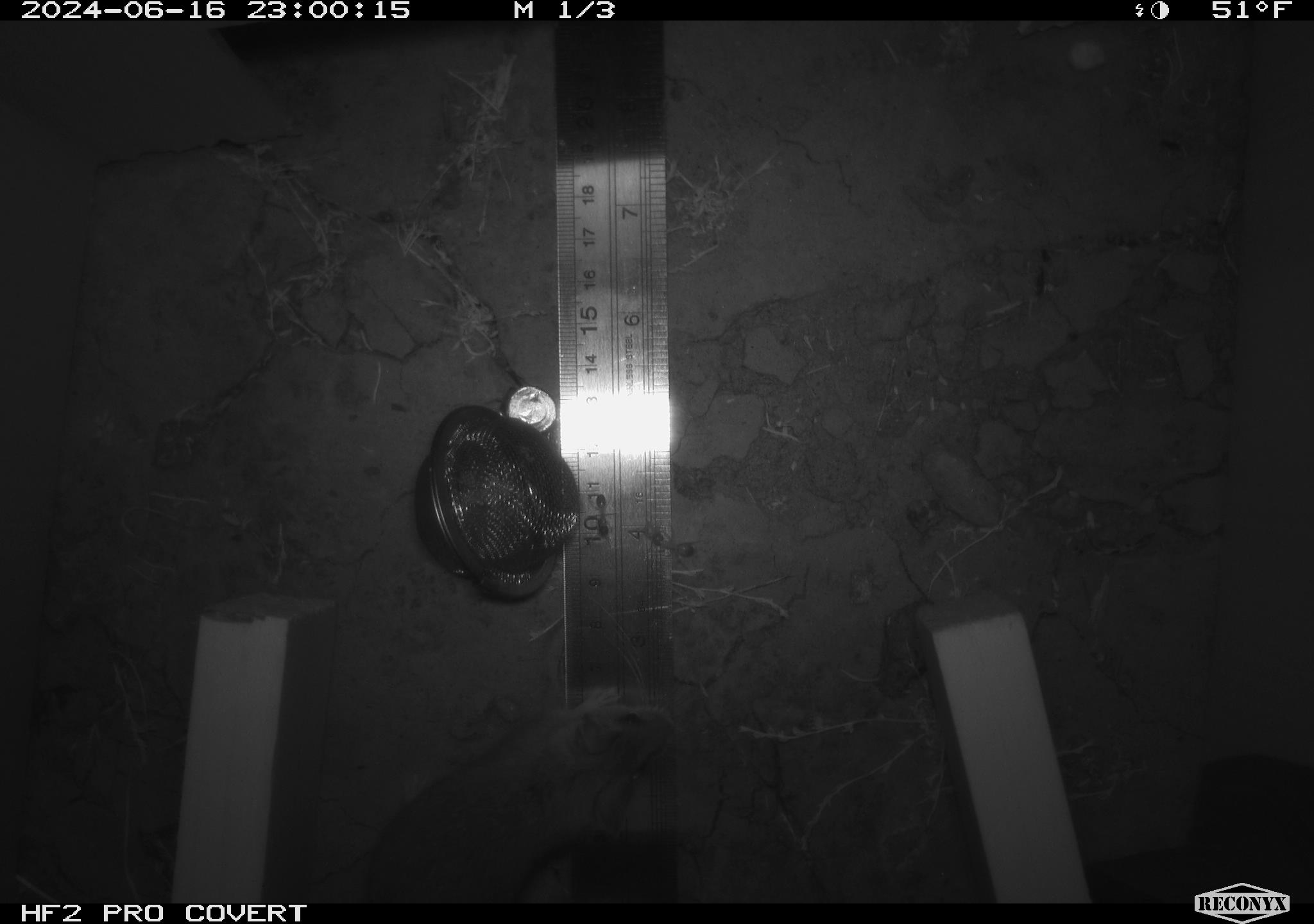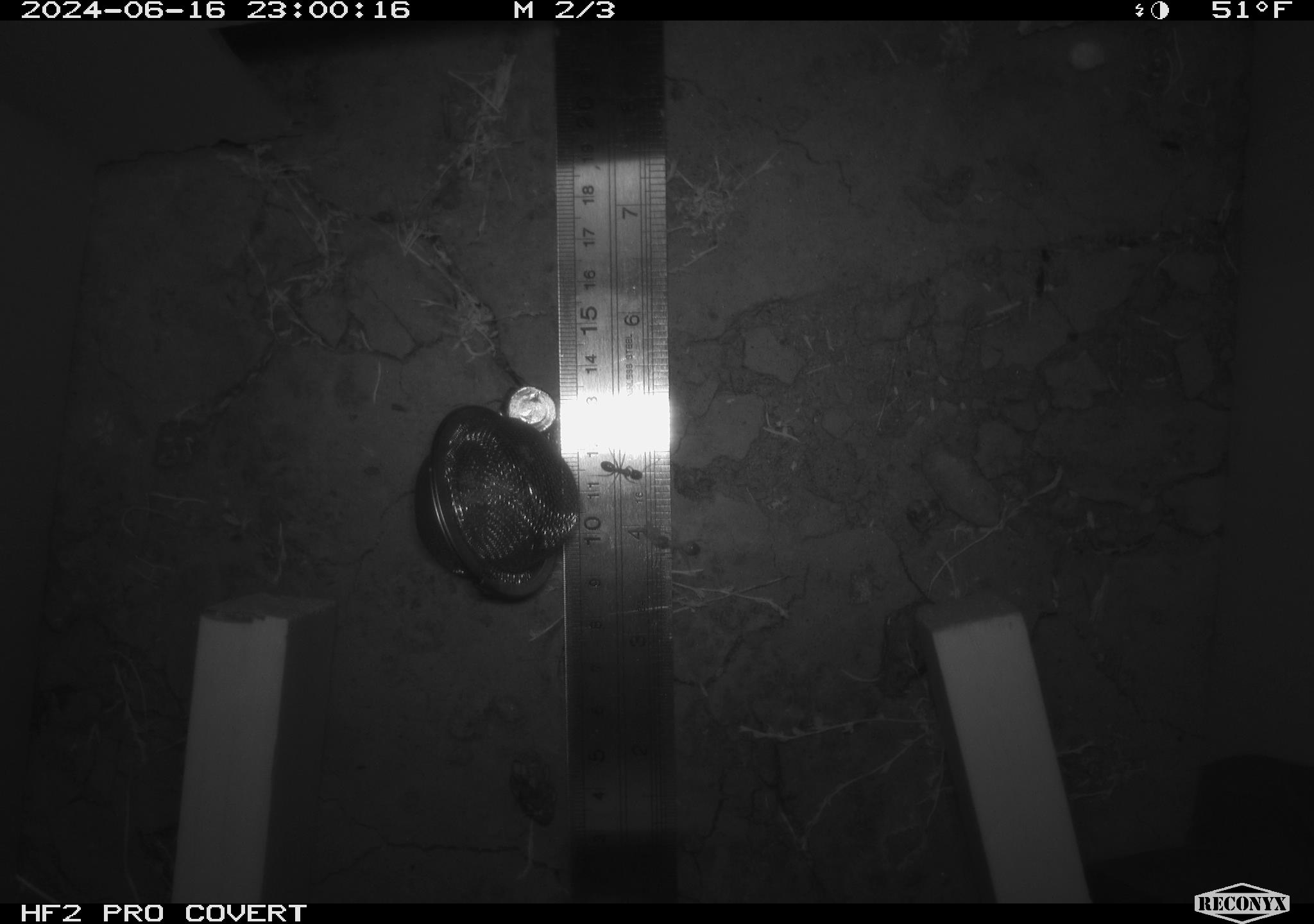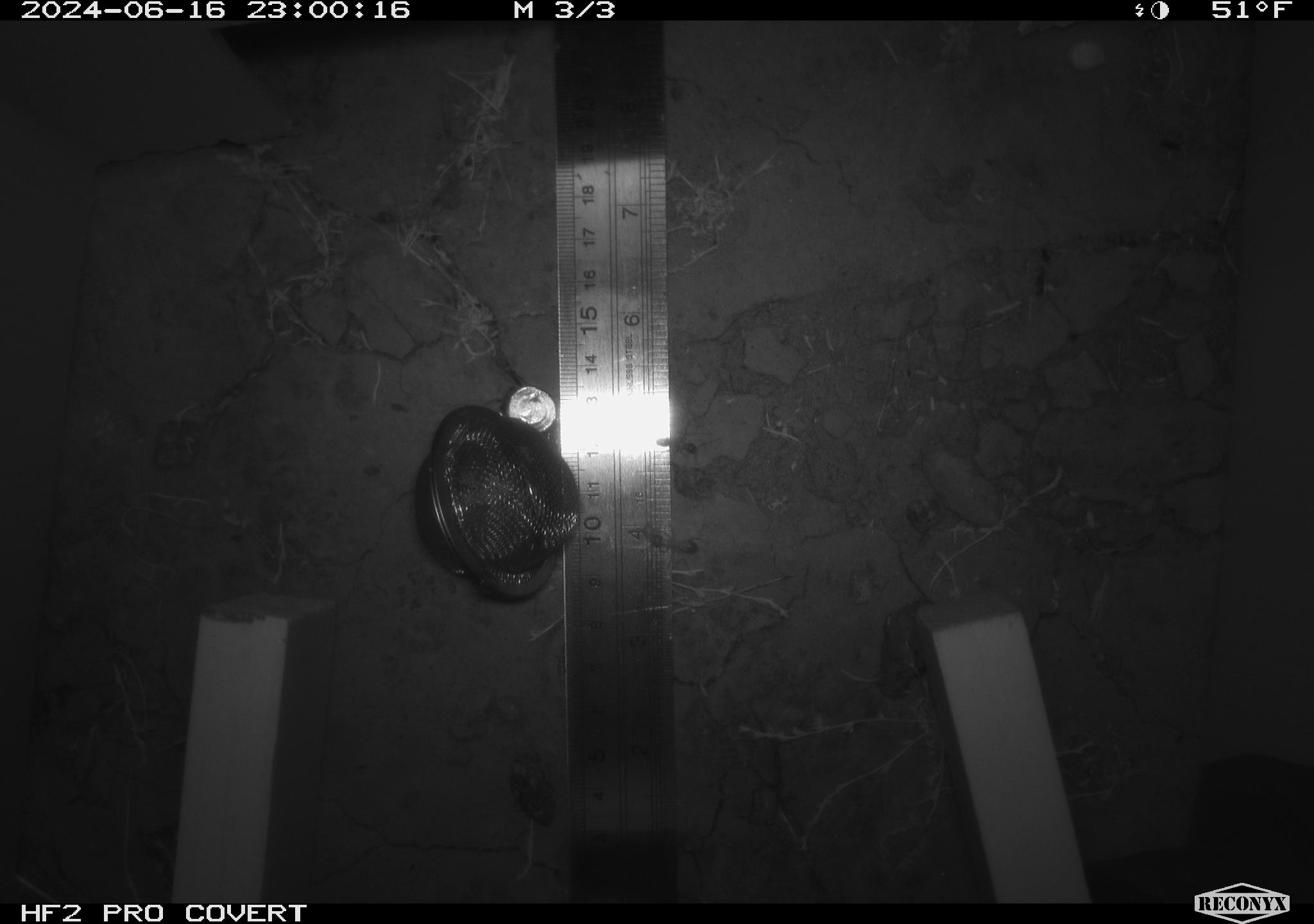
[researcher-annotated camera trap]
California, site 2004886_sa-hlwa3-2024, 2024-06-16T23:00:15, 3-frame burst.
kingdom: Animalia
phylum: Chordata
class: Mammalia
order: Rodentia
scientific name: Rodentia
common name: mouse species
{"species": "mouse species (Rodentia)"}